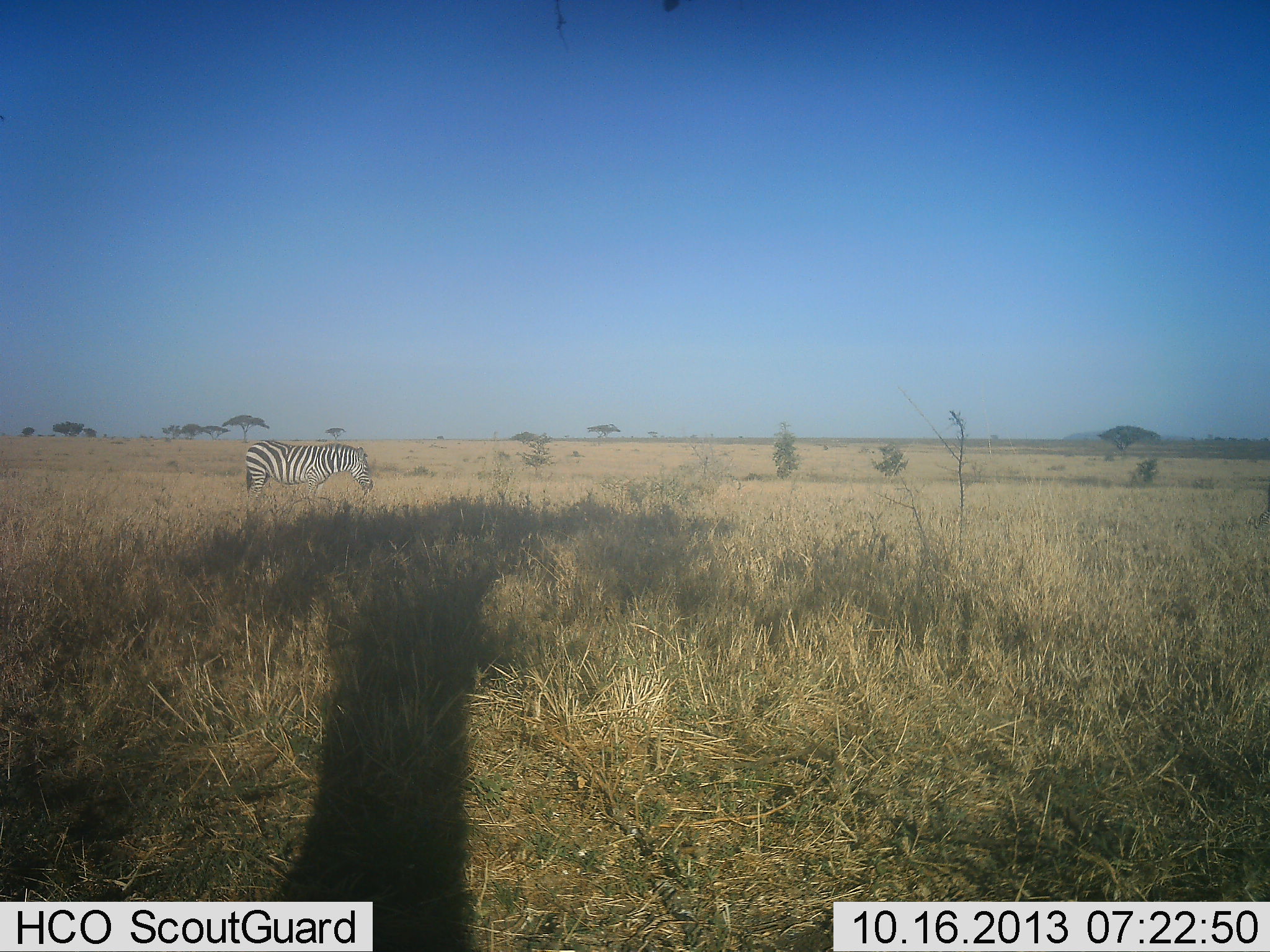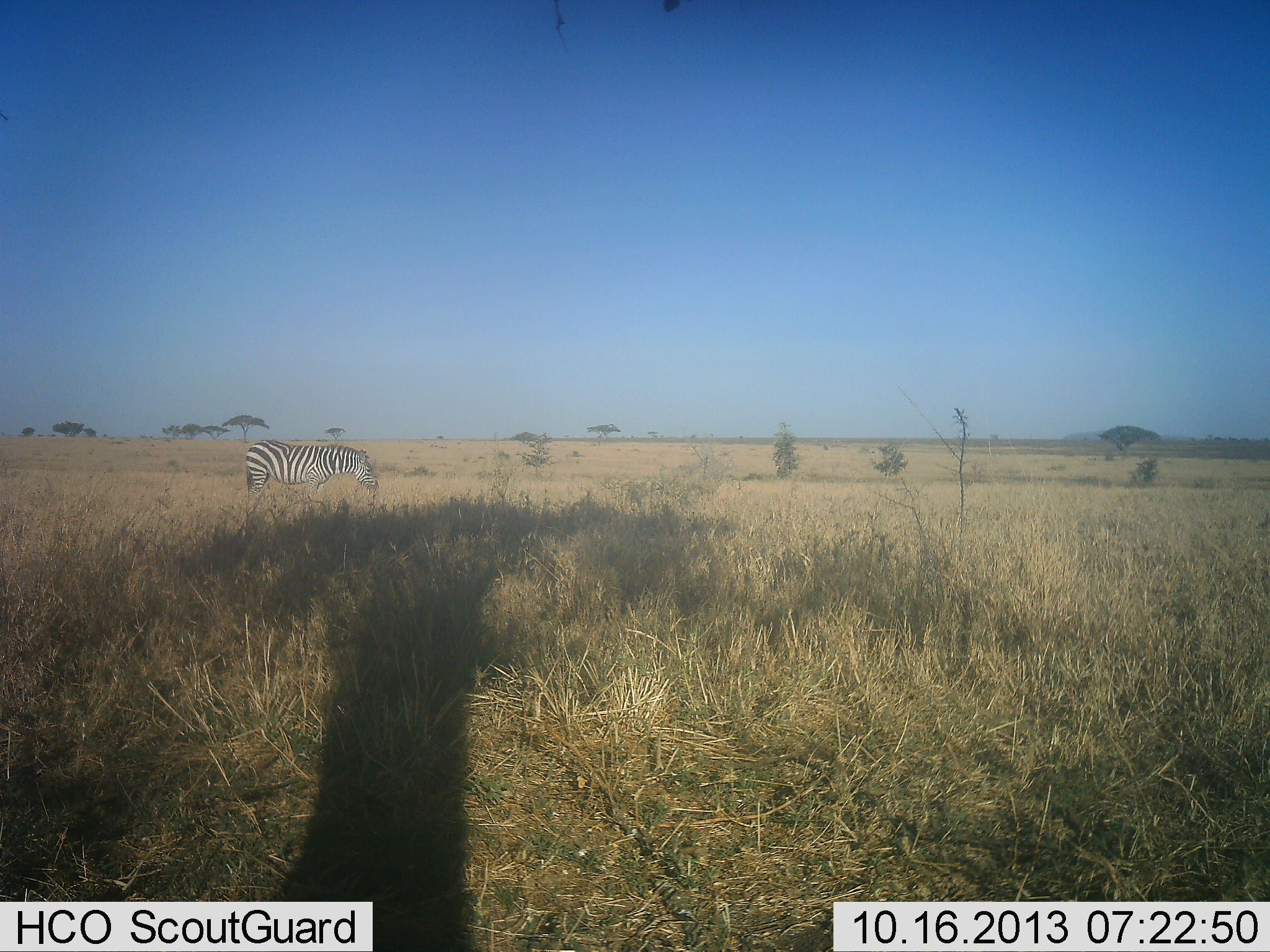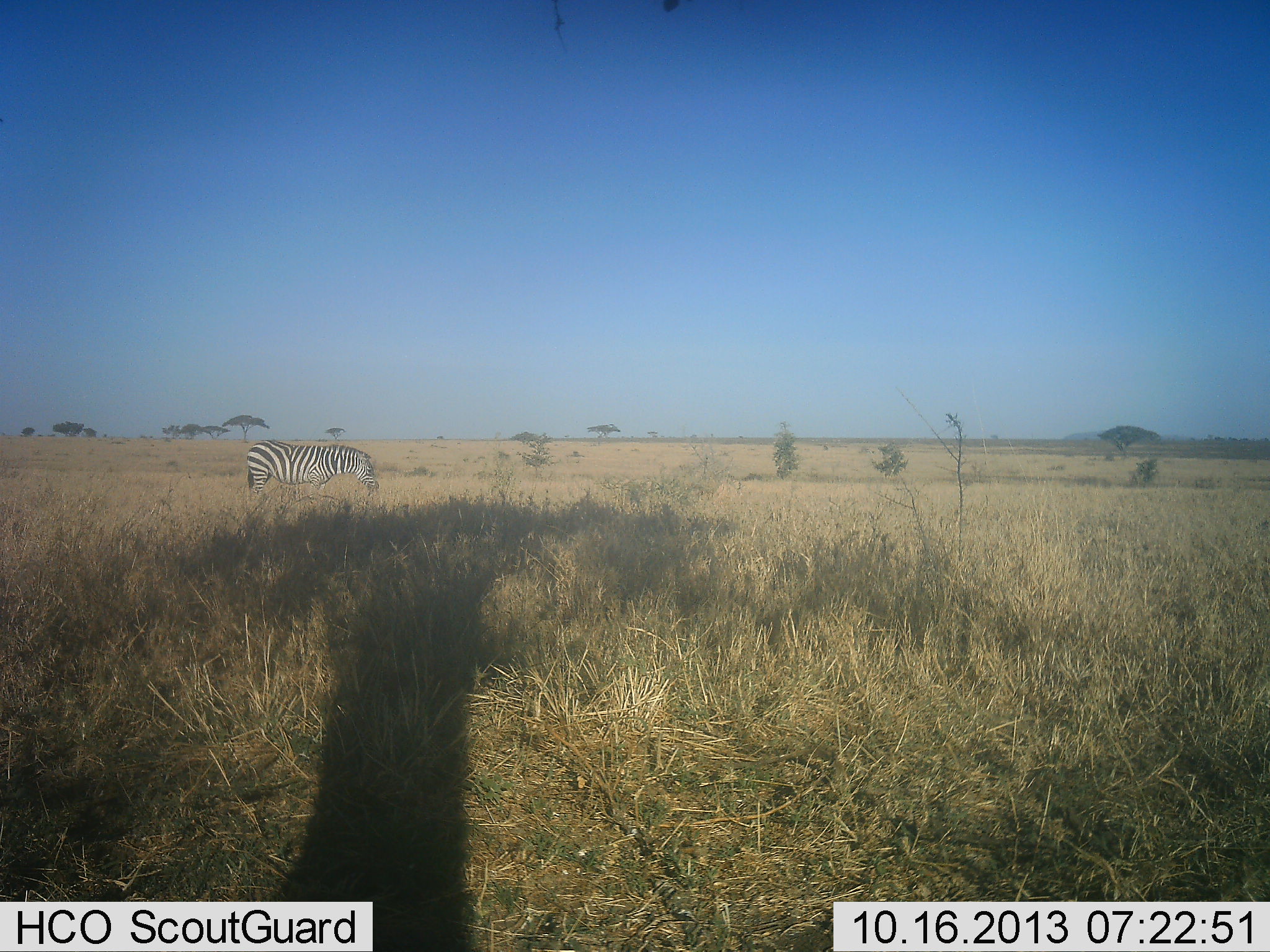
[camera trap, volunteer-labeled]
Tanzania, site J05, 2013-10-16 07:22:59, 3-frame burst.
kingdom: Animalia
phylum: Chordata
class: Mammalia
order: Perissodactyla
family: Equidae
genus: Equus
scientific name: Equus quagga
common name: plains zebra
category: zebra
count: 1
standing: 52%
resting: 0%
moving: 0%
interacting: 0%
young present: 0%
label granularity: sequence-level